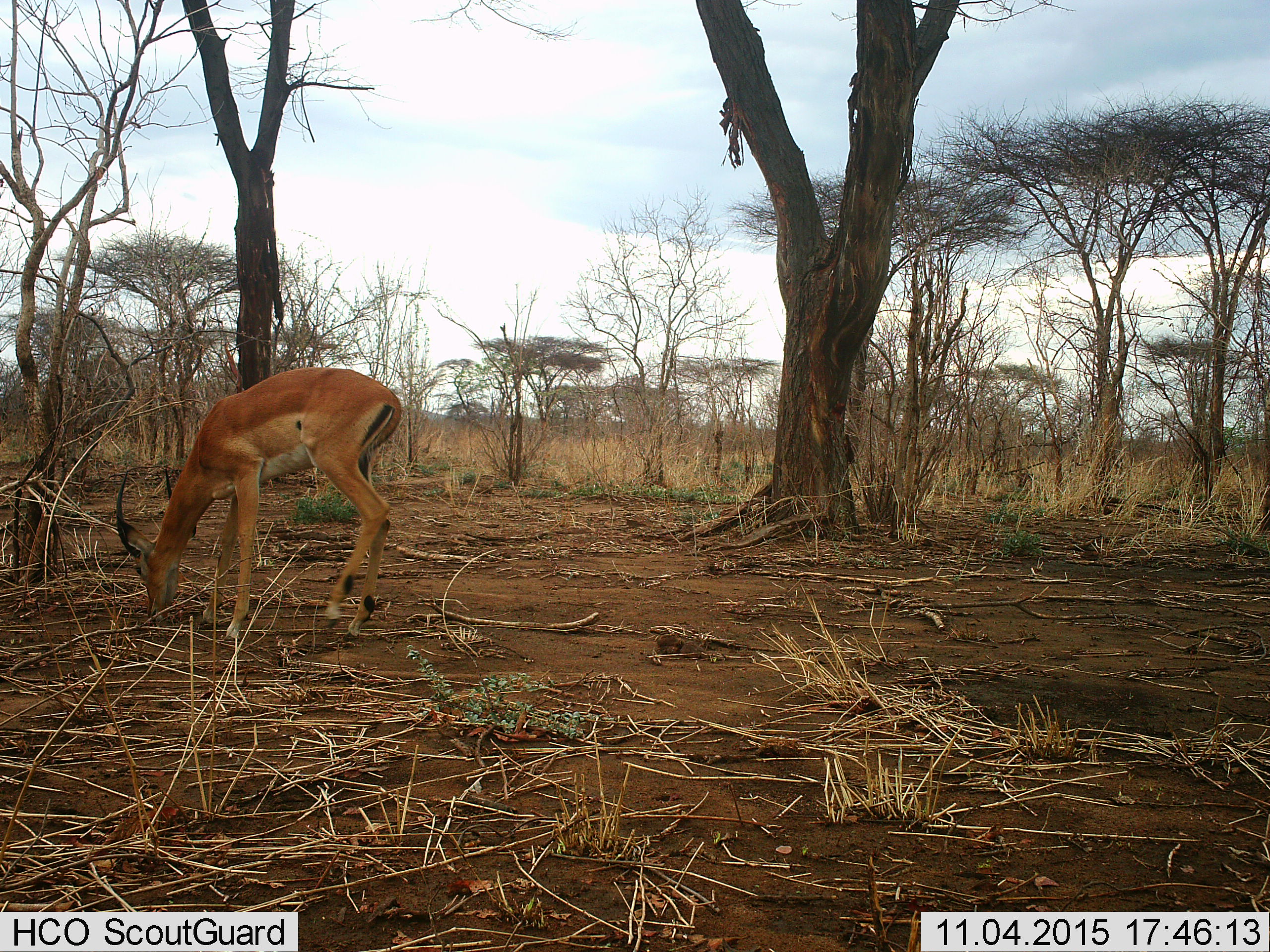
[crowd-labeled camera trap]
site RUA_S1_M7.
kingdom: Animalia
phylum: Chordata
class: Mammalia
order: Artiodactyla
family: Bovidae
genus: Aepyceros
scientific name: Aepyceros melampus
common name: impala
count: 1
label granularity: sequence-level